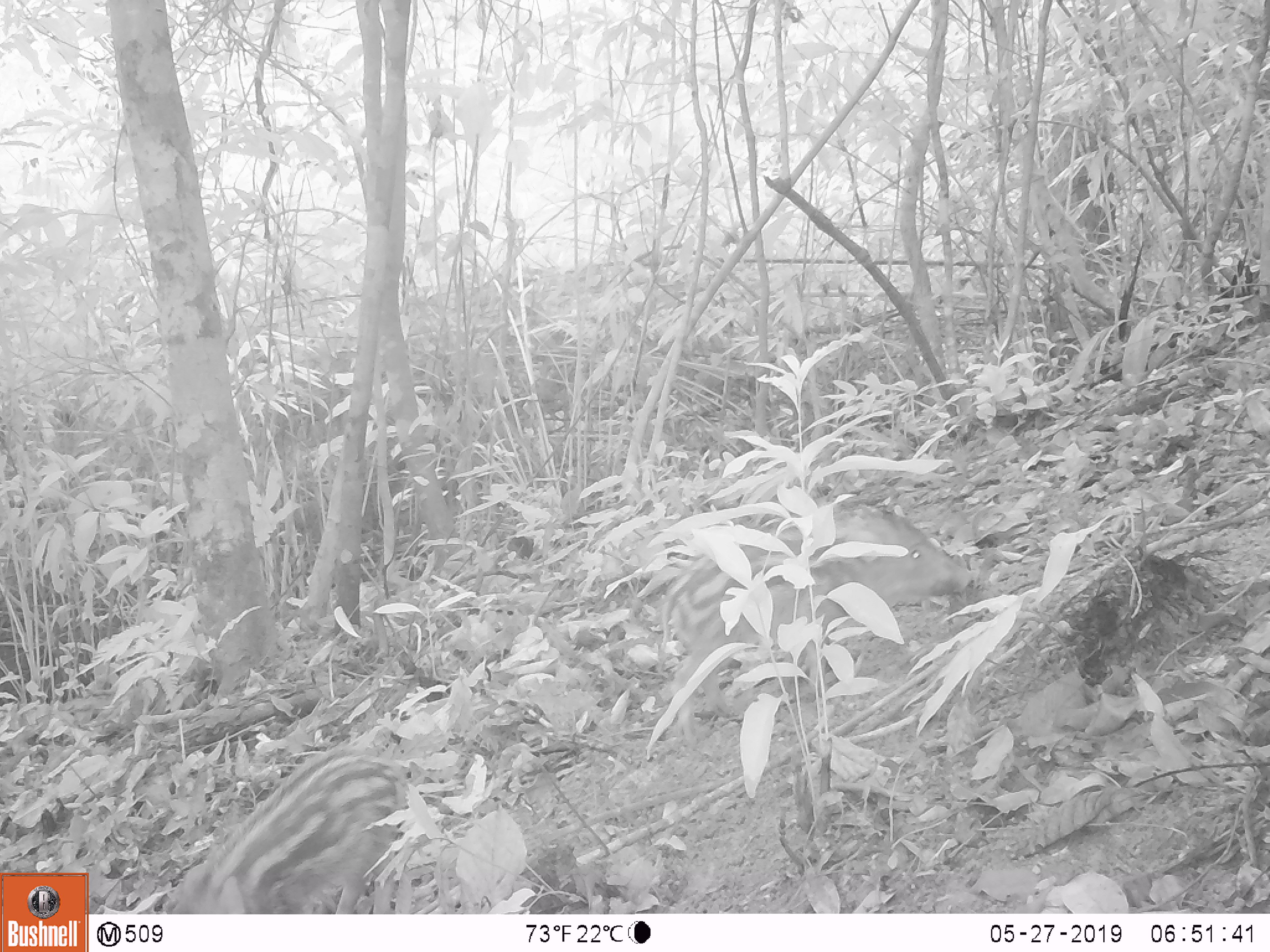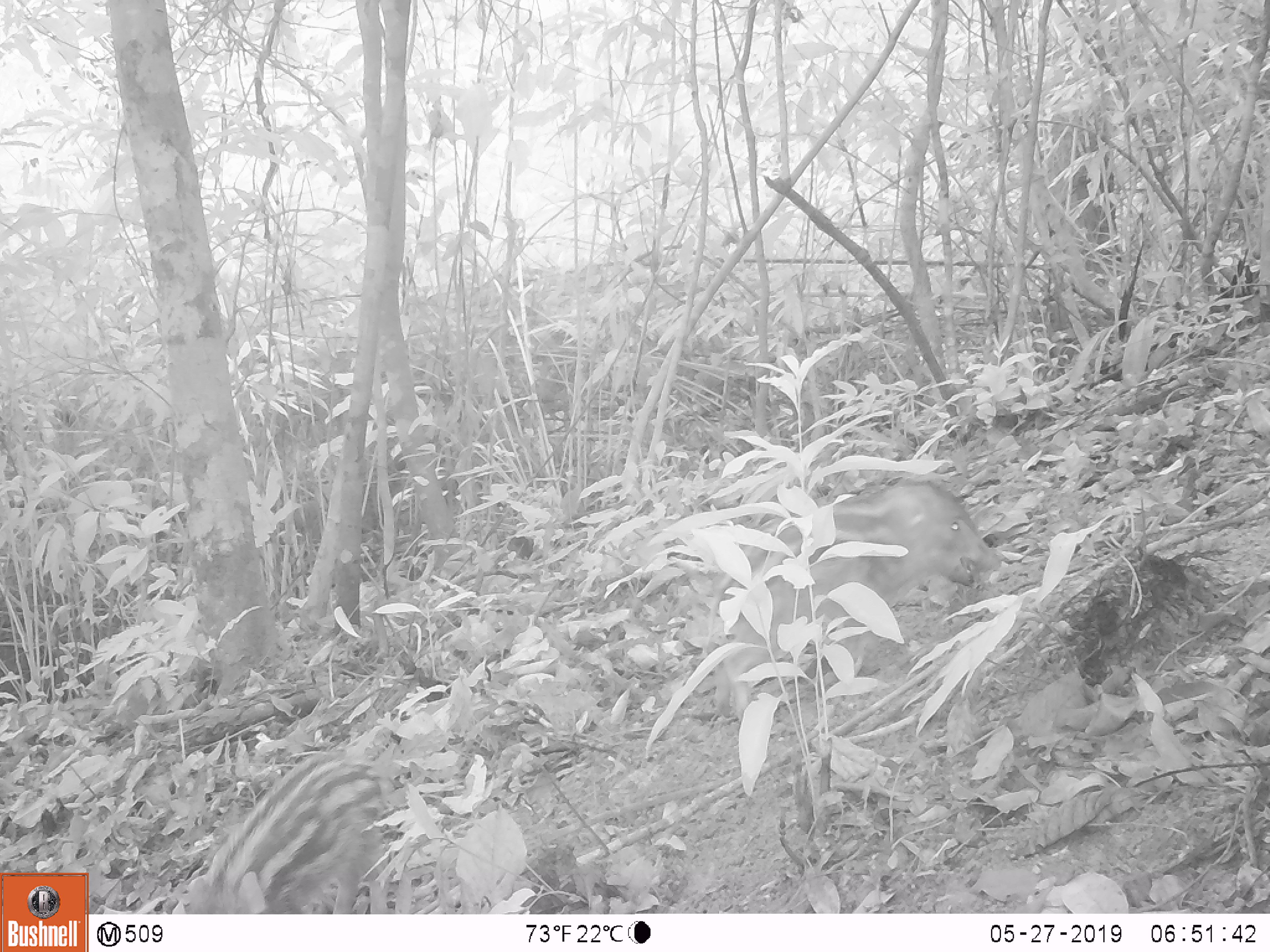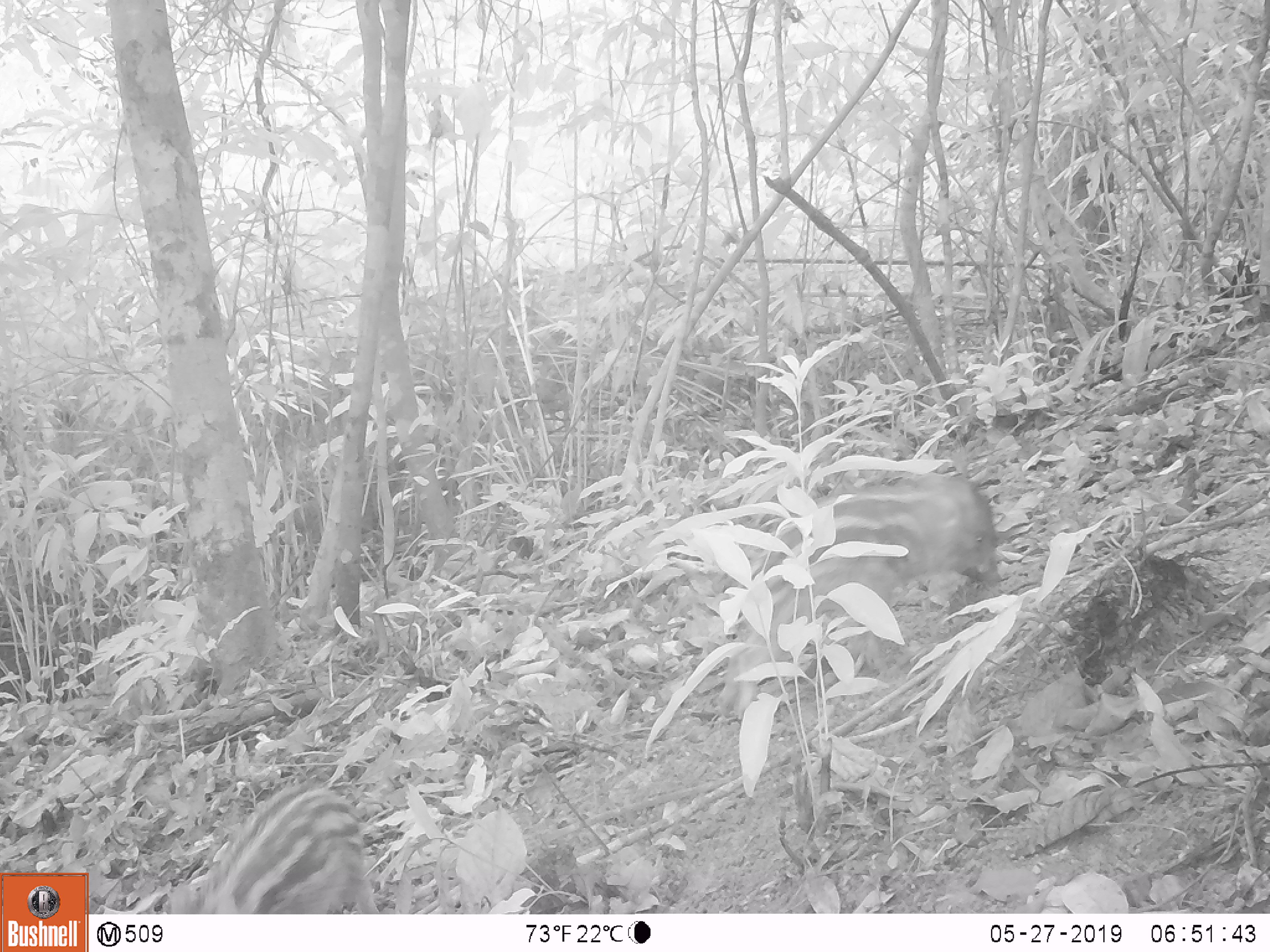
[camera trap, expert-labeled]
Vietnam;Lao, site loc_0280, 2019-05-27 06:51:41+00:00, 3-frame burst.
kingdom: Animalia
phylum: Chordata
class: Mammalia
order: Artiodactyla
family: Suidae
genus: Sus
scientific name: Sus scrofa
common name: eurasian wild pig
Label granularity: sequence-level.